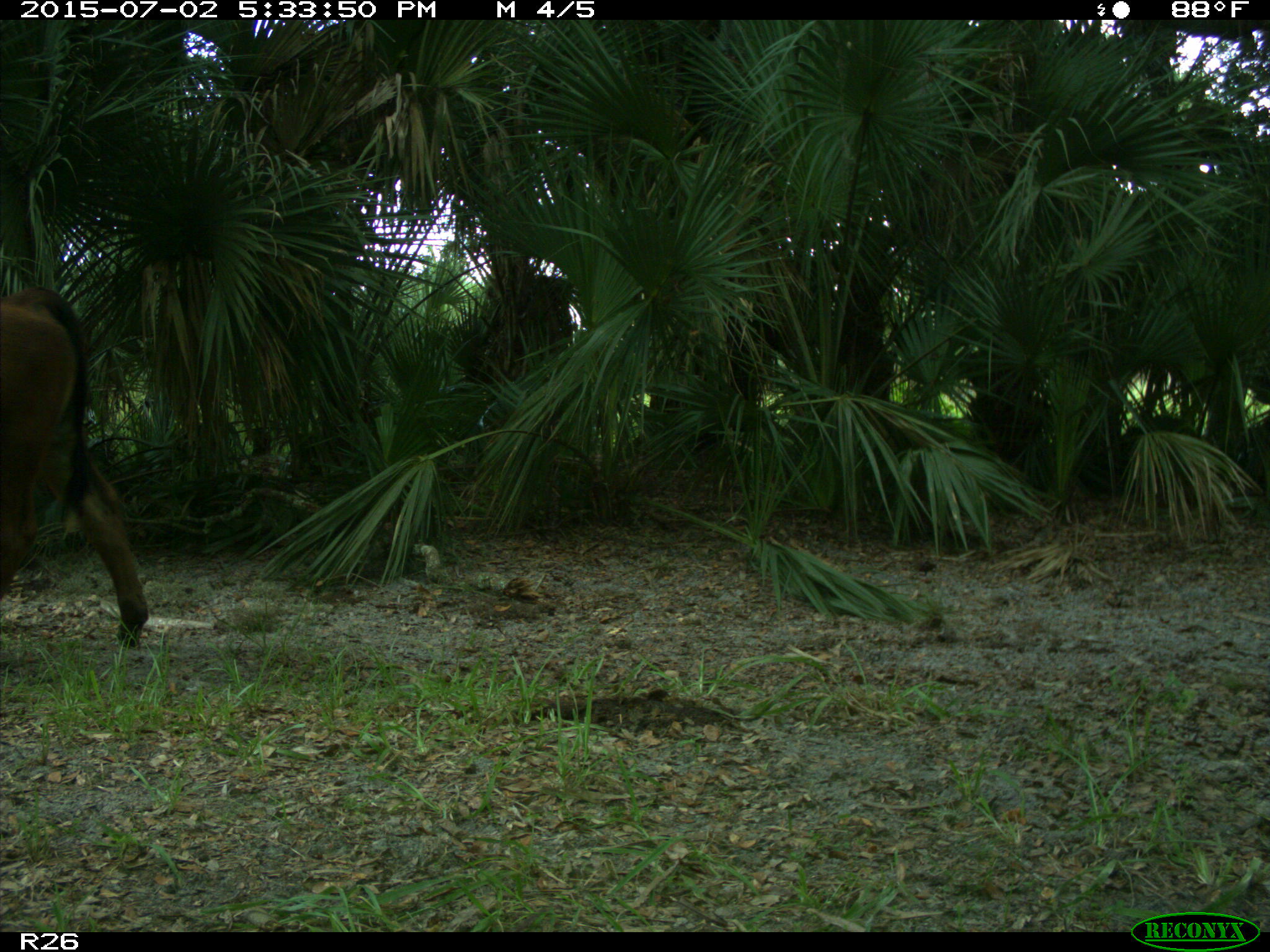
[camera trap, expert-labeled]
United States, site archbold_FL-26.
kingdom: Animalia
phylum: Chordata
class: Mammalia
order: Artiodactyla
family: Bovidae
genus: Bos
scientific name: Bos taurus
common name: domestic cow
Bos taurus (domestic cow).